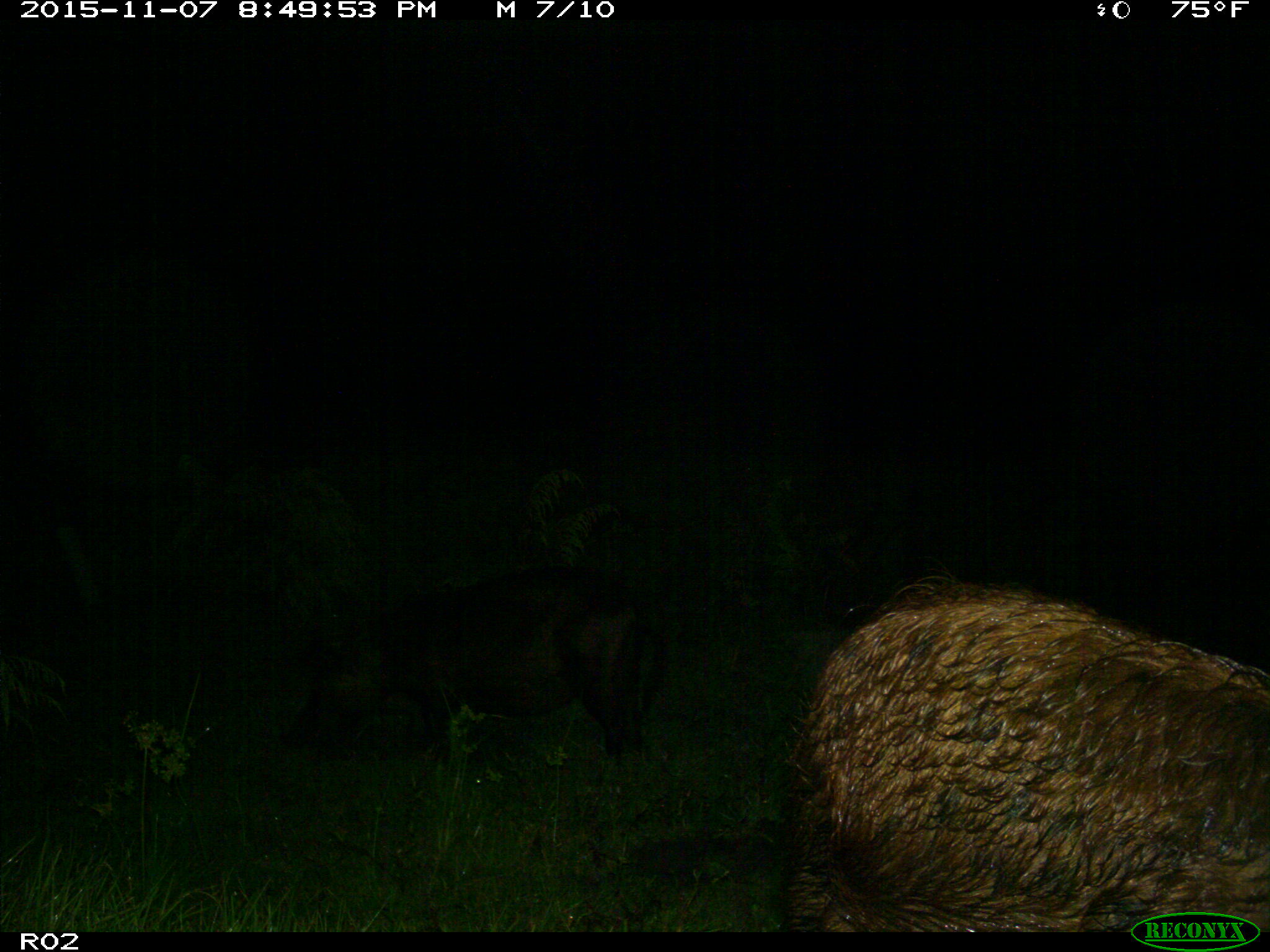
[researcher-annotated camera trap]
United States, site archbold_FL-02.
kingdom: Animalia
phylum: Chordata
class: Mammalia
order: Artiodactyla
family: Suidae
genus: Sus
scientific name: Sus scrofa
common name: wild boar